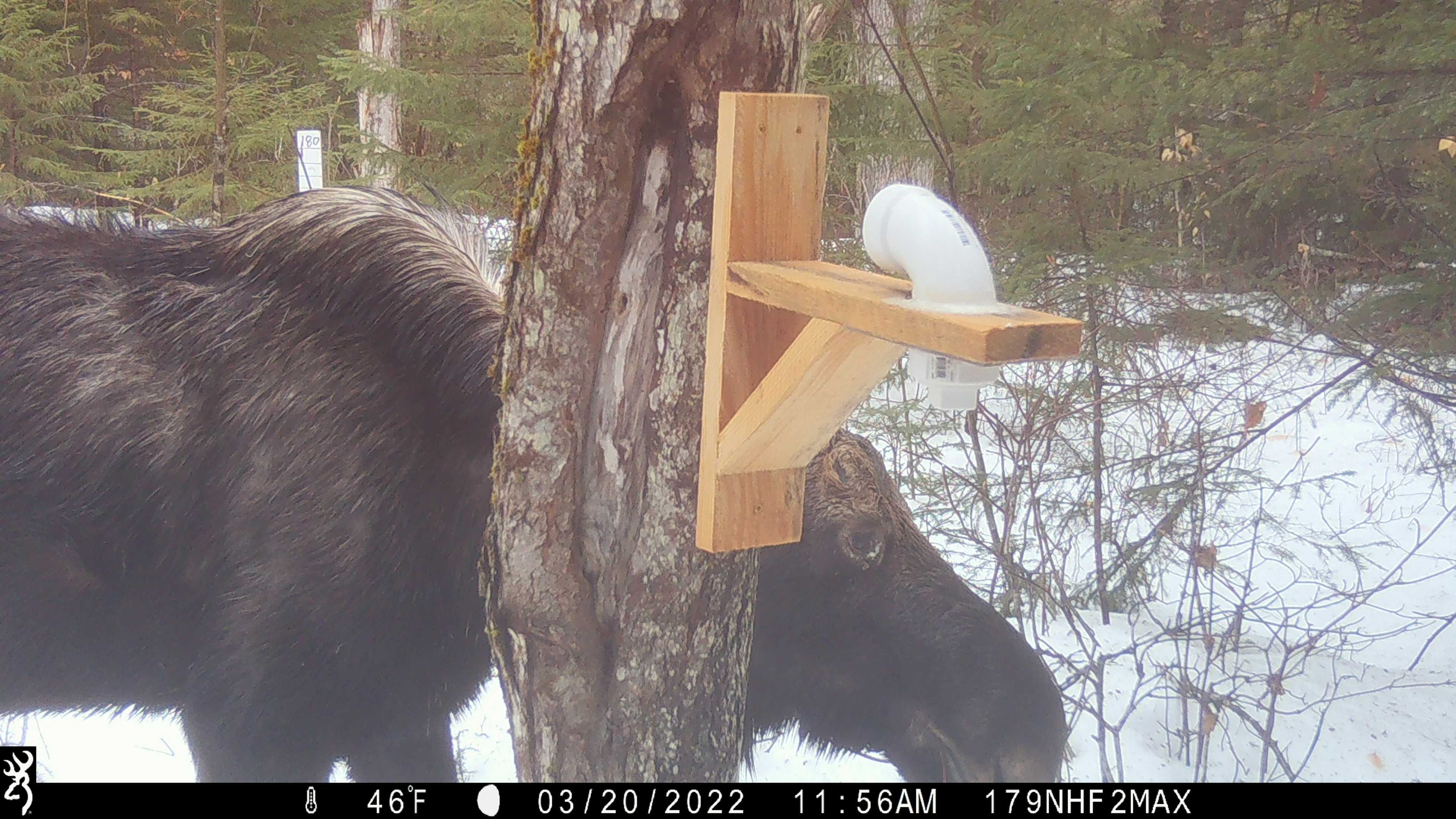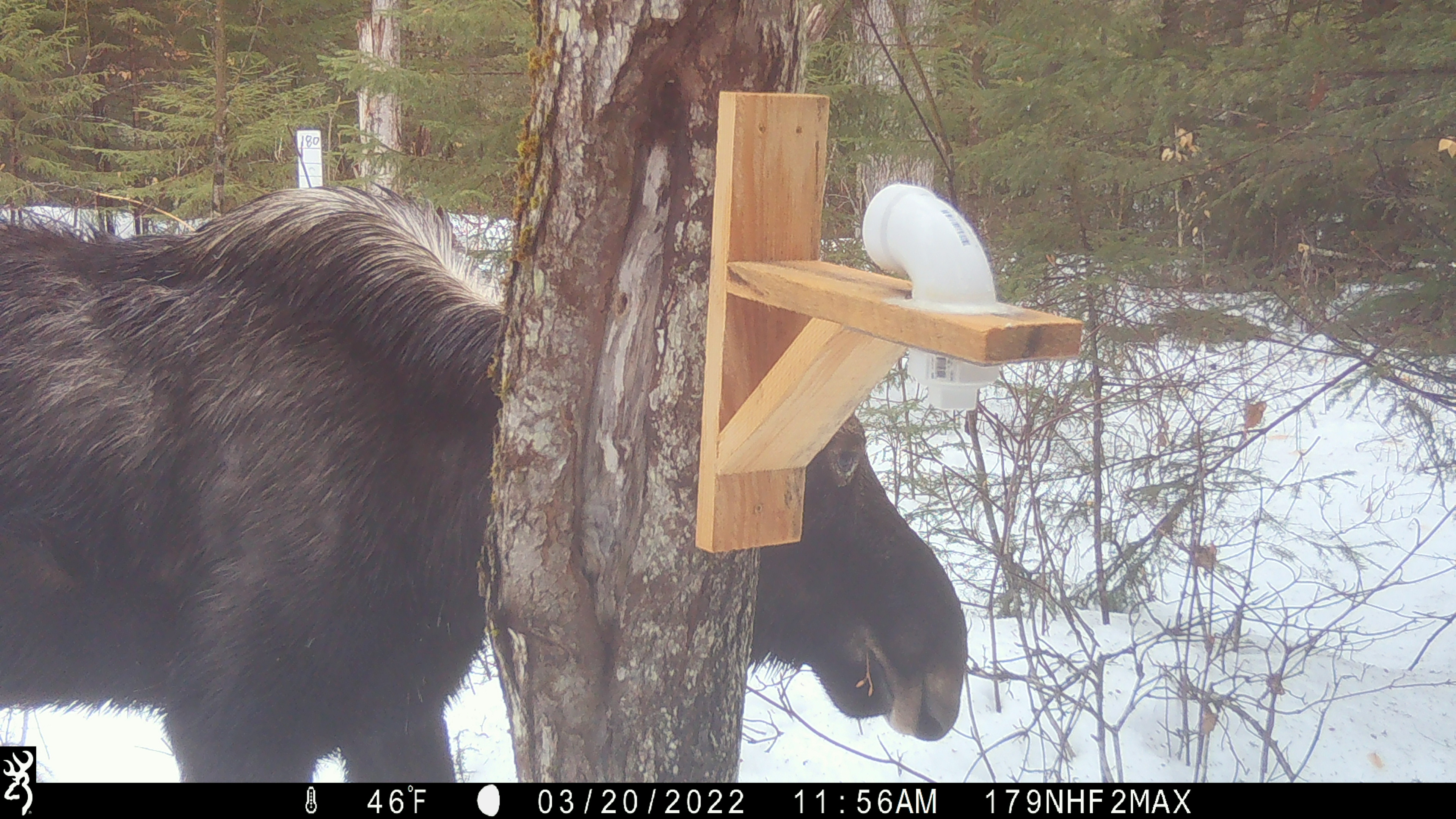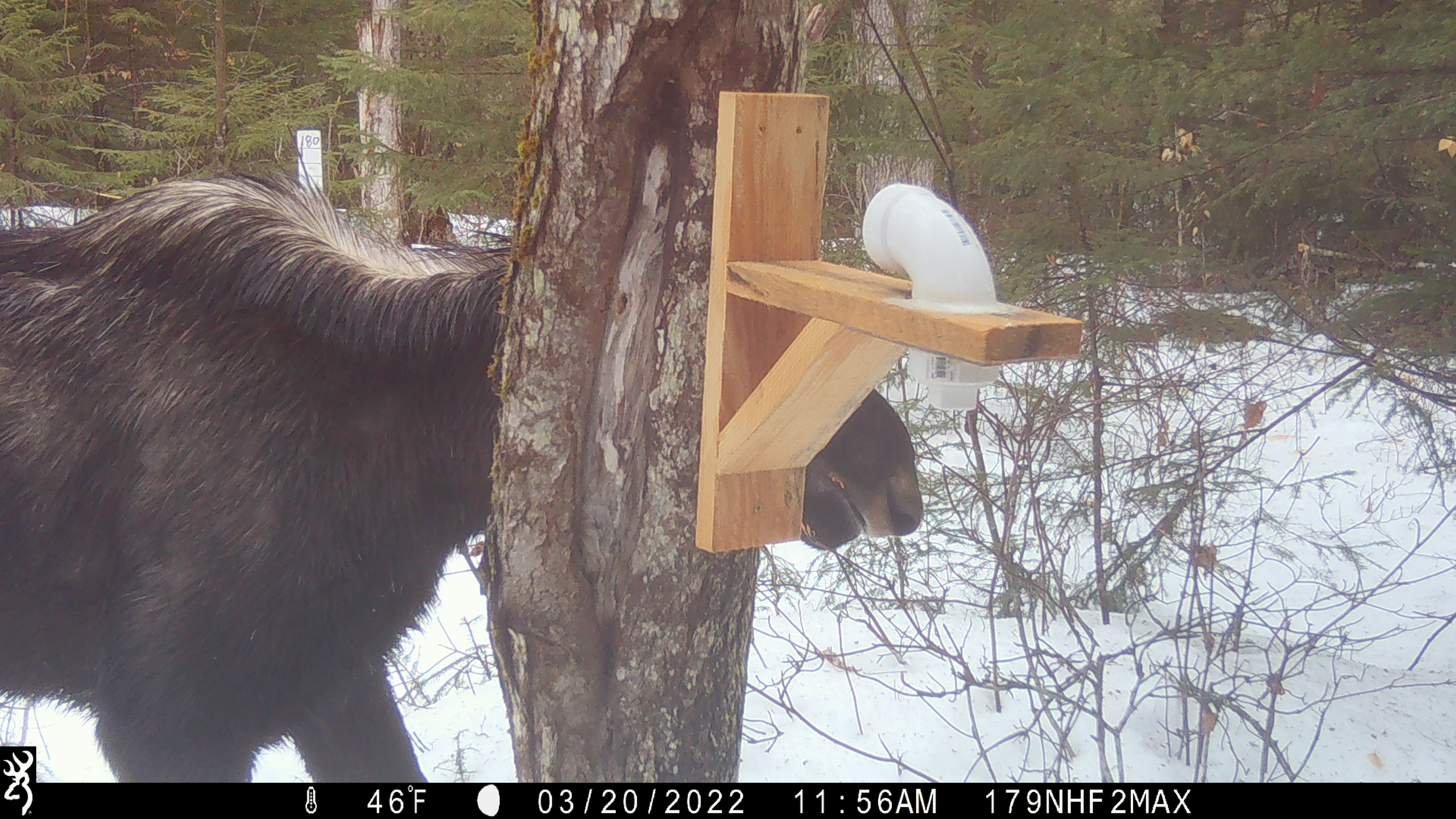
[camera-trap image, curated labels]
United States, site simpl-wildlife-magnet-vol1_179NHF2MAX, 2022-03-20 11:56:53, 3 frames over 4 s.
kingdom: Animalia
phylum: Chordata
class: Mammalia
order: Artiodactyla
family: Cervidae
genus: Alces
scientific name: Alces alces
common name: moose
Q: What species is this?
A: Moose (Alces alces).